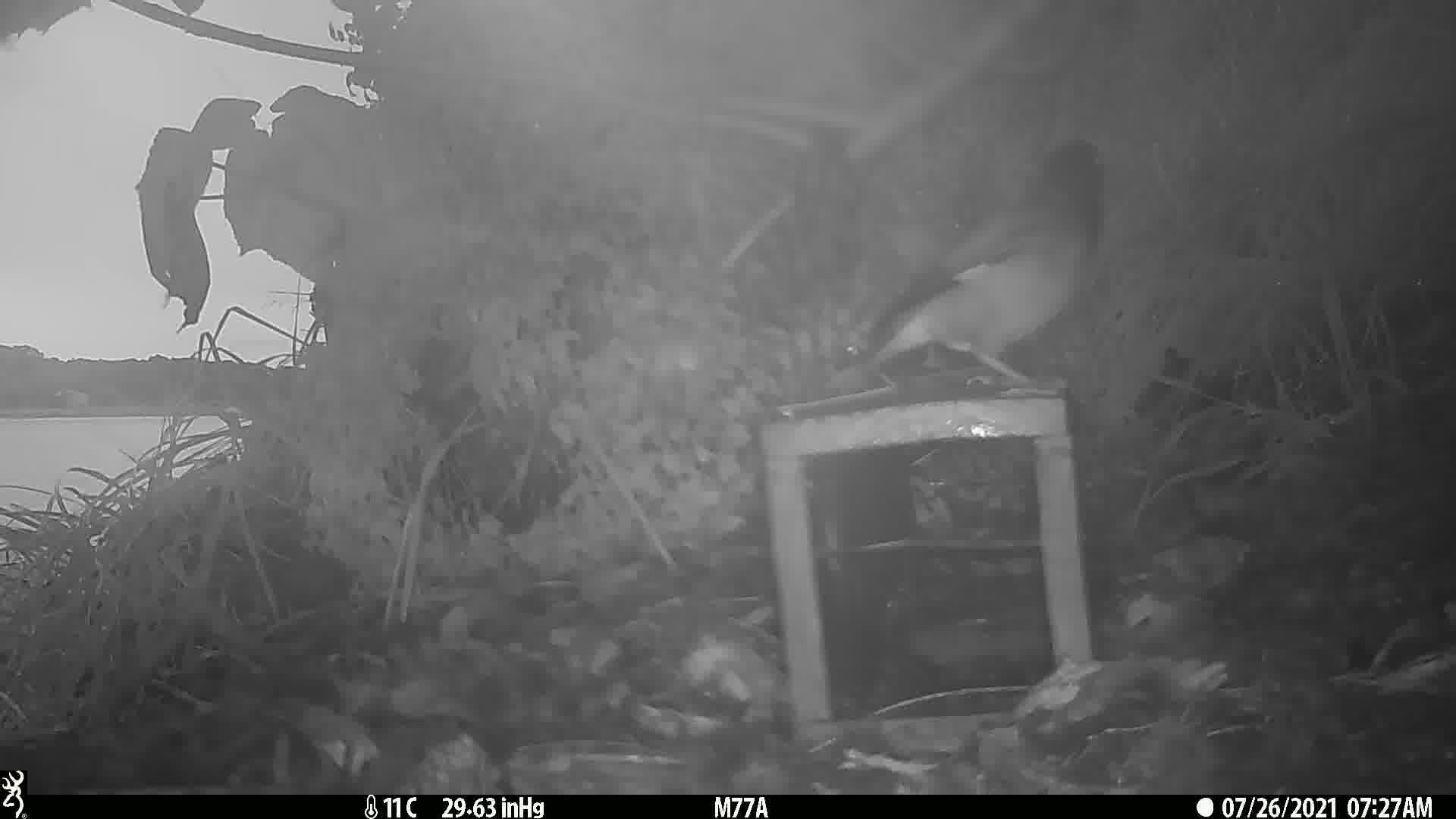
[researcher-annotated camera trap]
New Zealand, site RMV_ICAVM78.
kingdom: Animalia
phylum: Chordata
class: Aves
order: Passeriformes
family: Sturnidae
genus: Acridotheres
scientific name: Acridotheres tristis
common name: common myna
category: myna